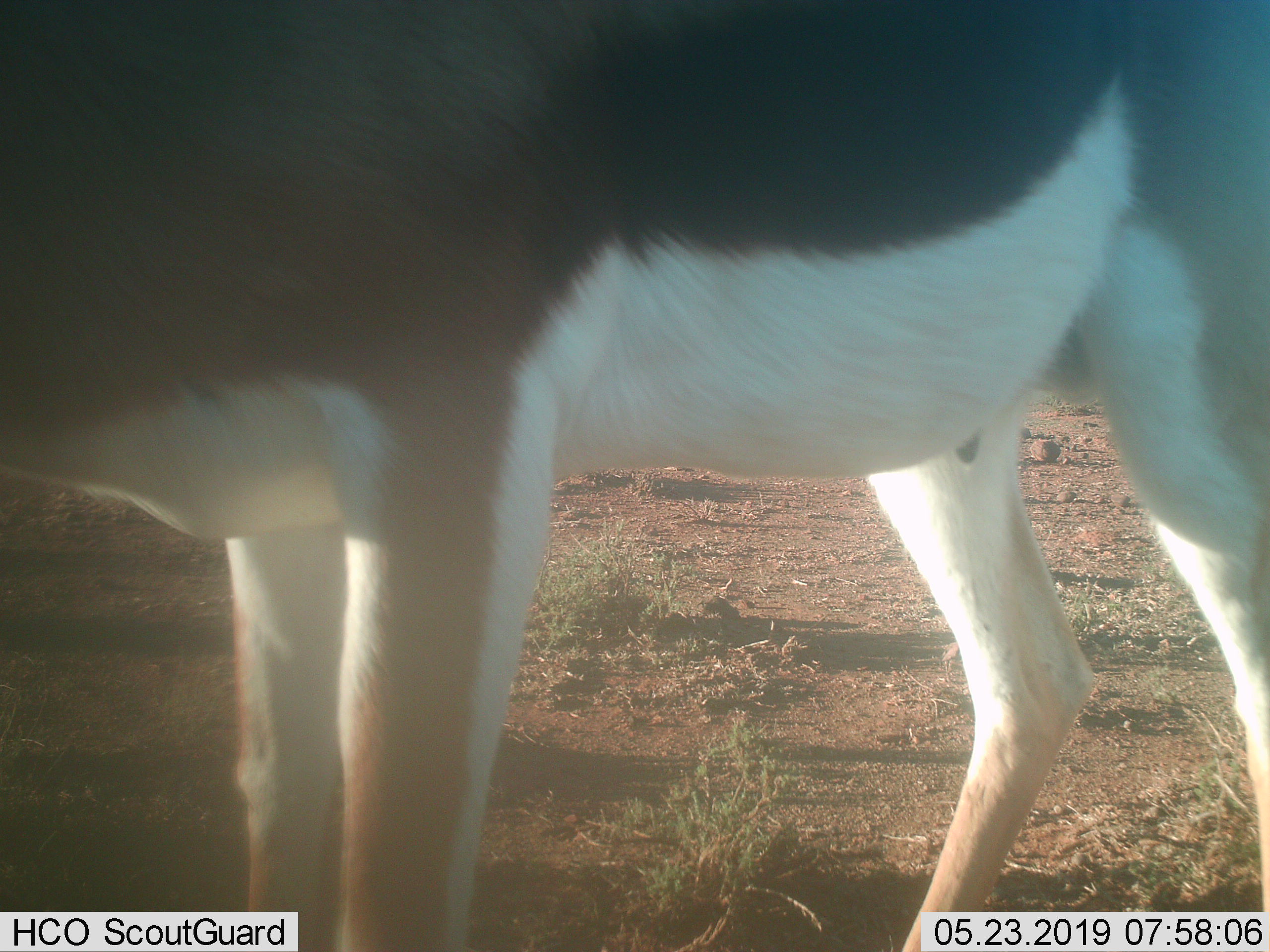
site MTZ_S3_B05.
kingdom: Animalia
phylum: Chordata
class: Mammalia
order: Artiodactyla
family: Bovidae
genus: Antidorcas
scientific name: Antidorcas marsupialis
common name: springbok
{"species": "springbok (Antidorcas marsupialis)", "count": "1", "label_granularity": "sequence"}